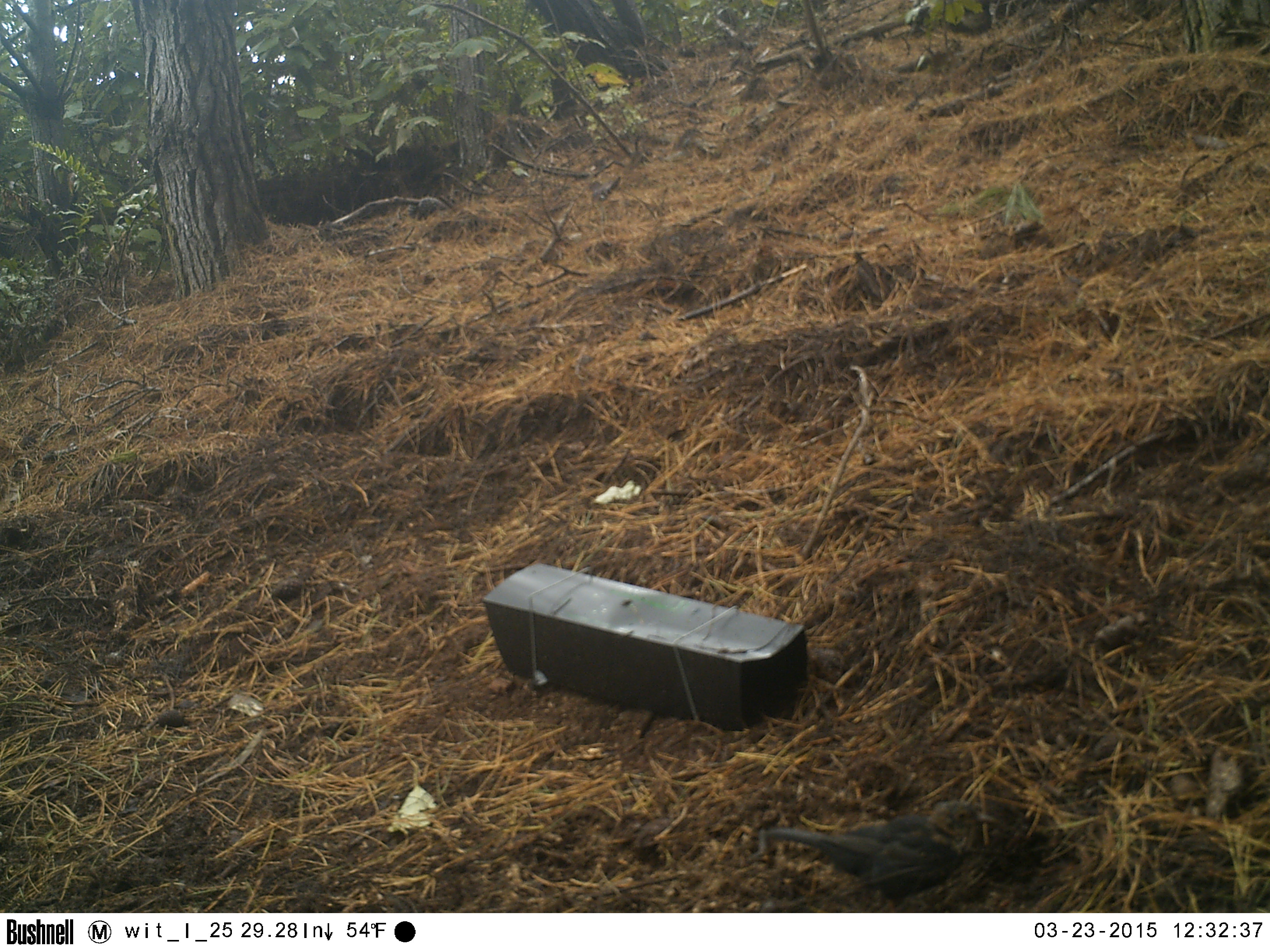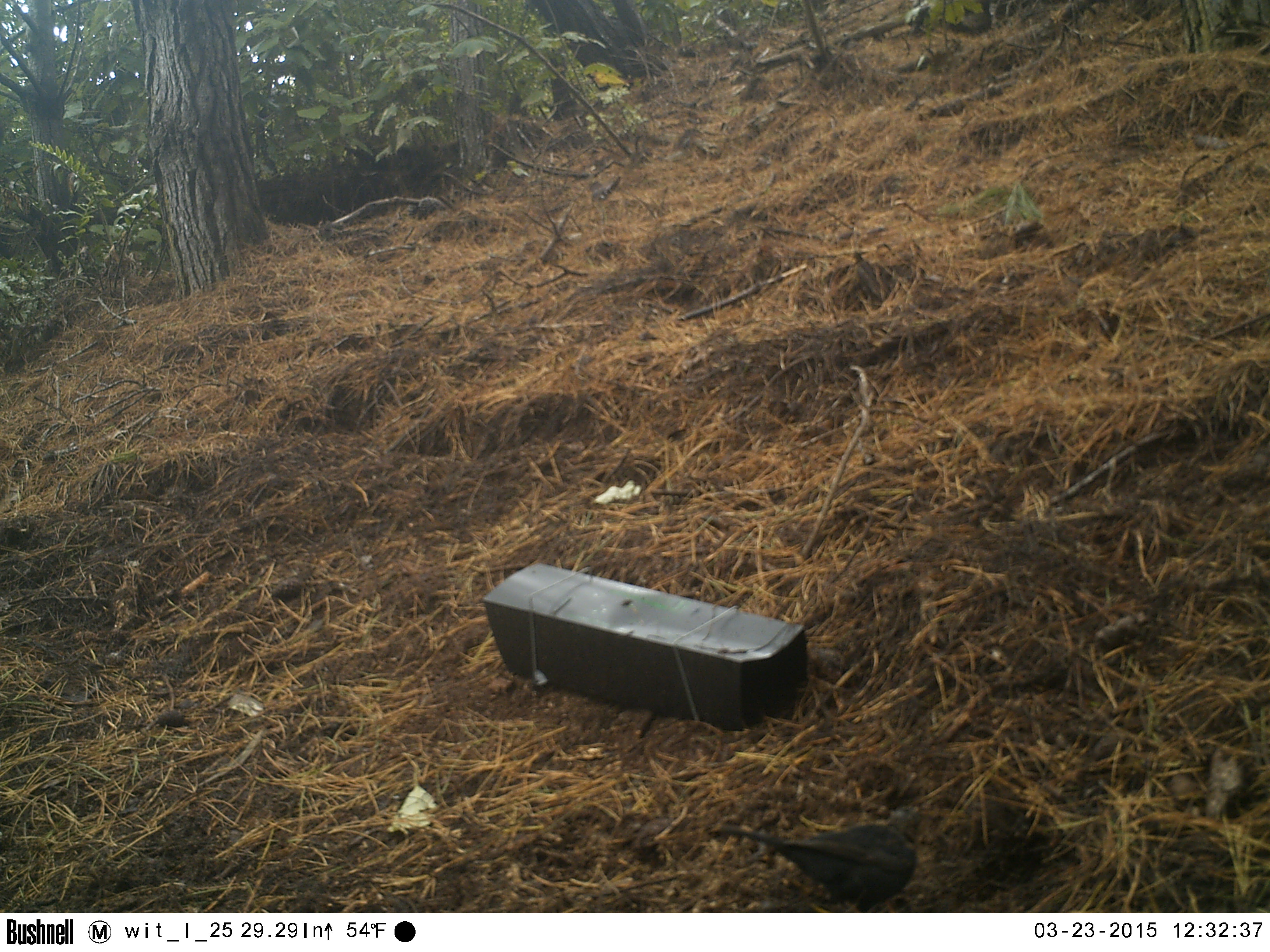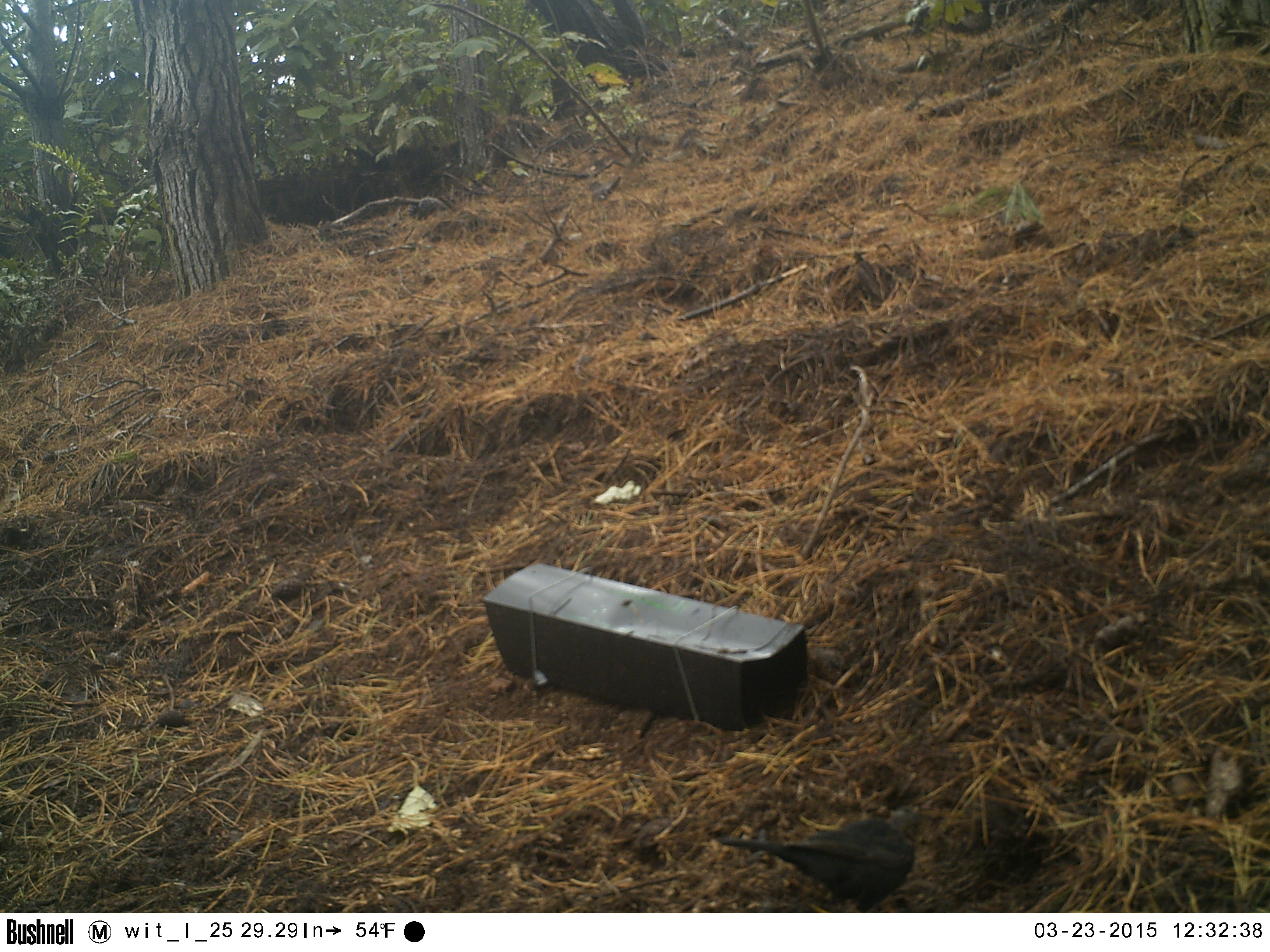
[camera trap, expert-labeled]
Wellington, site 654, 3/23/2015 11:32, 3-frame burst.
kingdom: Animalia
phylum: Chordata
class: Aves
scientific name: Aves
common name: bird